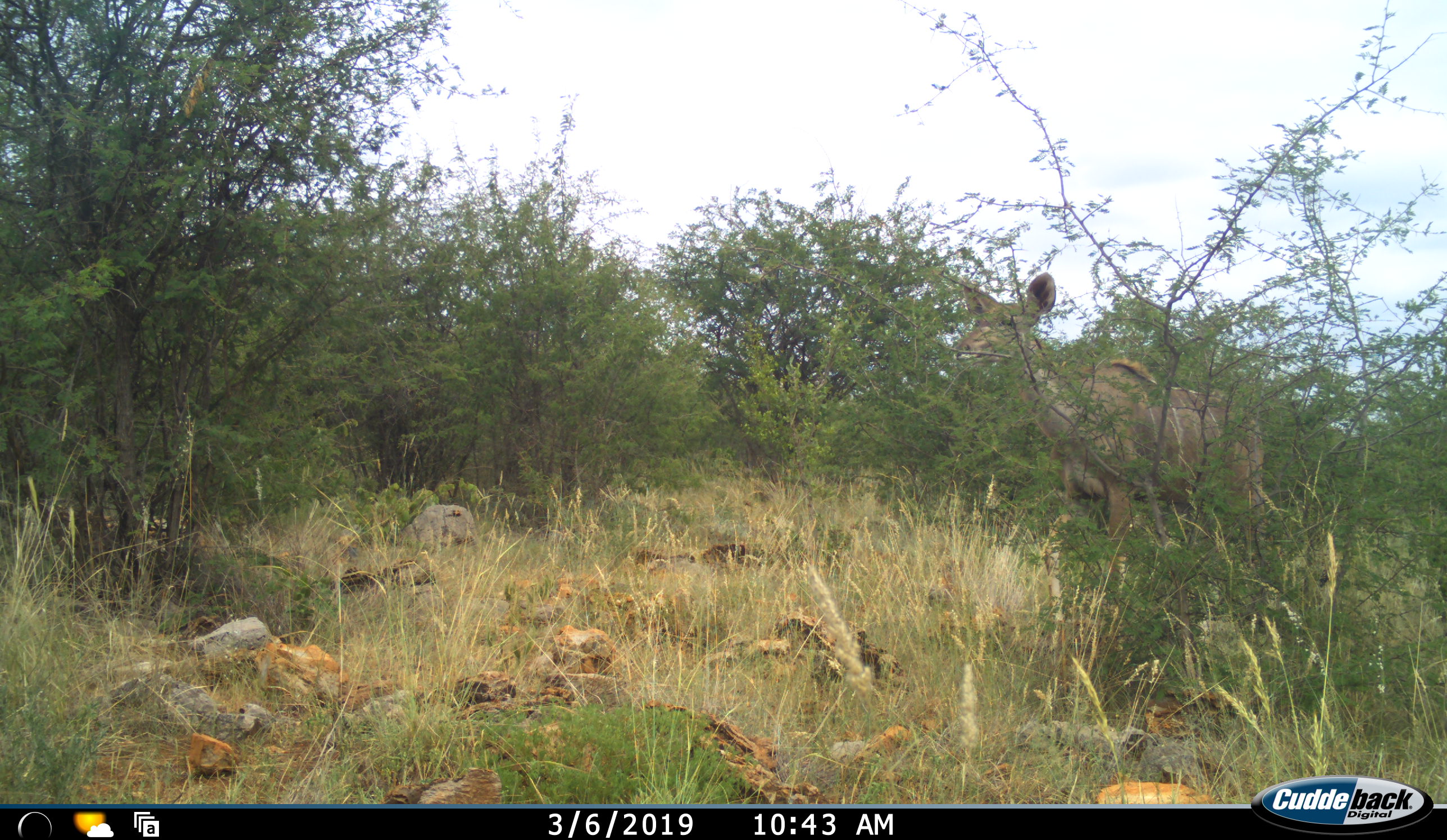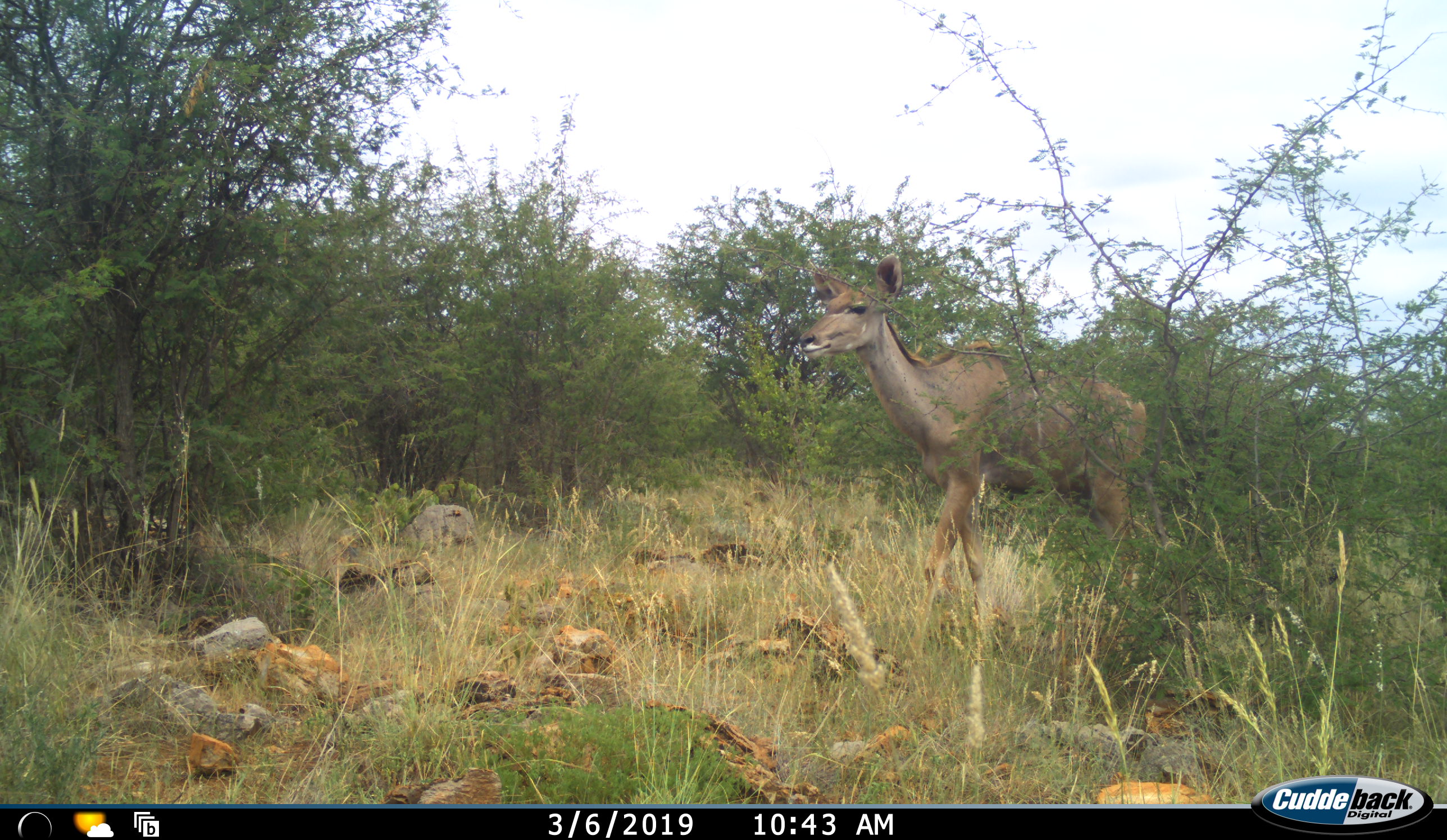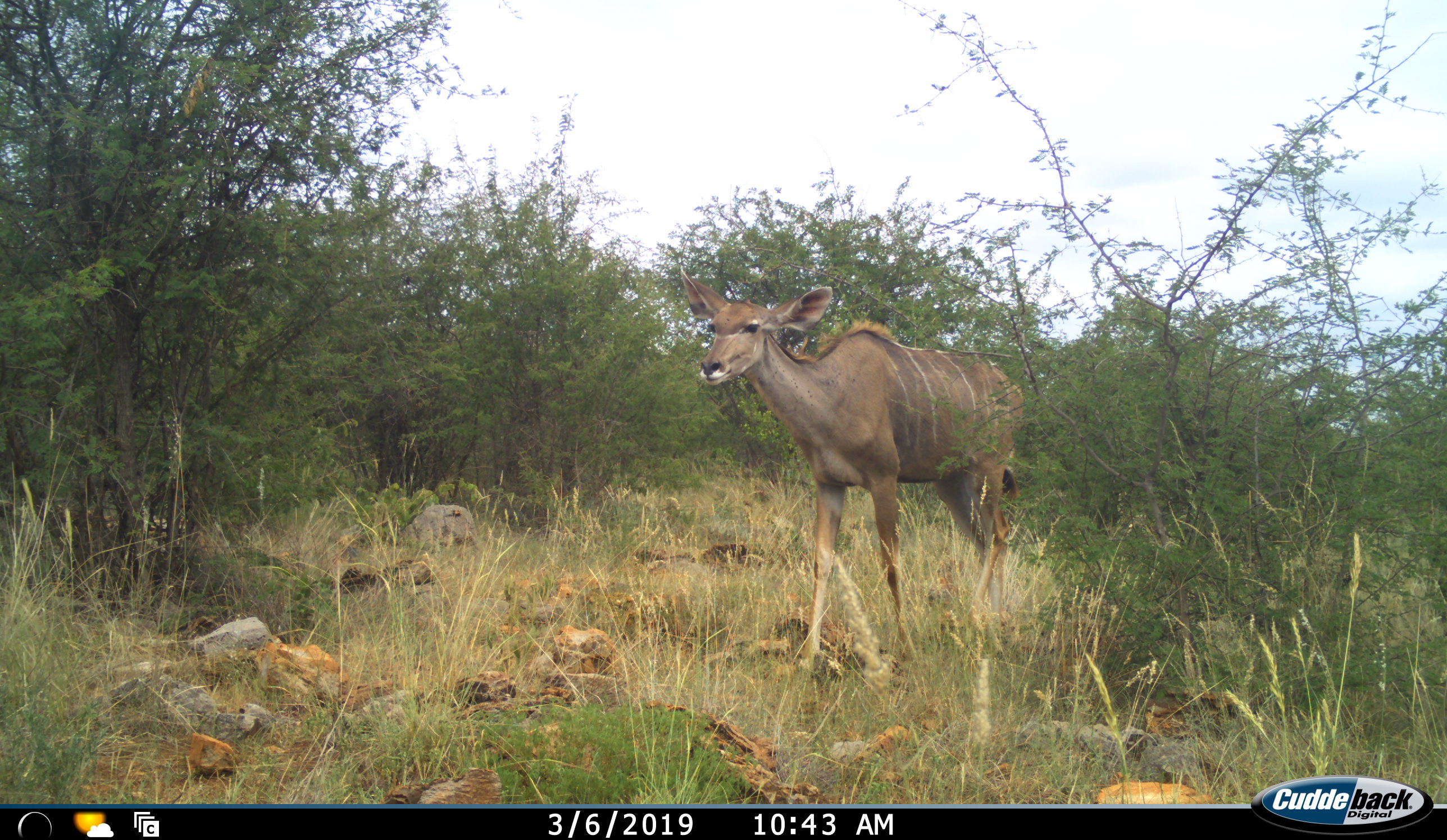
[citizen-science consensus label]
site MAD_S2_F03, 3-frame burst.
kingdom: Animalia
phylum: Chordata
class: Mammalia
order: Artiodactyla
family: Bovidae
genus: Tragelaphus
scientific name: Tragelaphus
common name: kudu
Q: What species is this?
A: Kudu (Tragelaphus).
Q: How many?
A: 1.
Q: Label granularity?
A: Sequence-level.